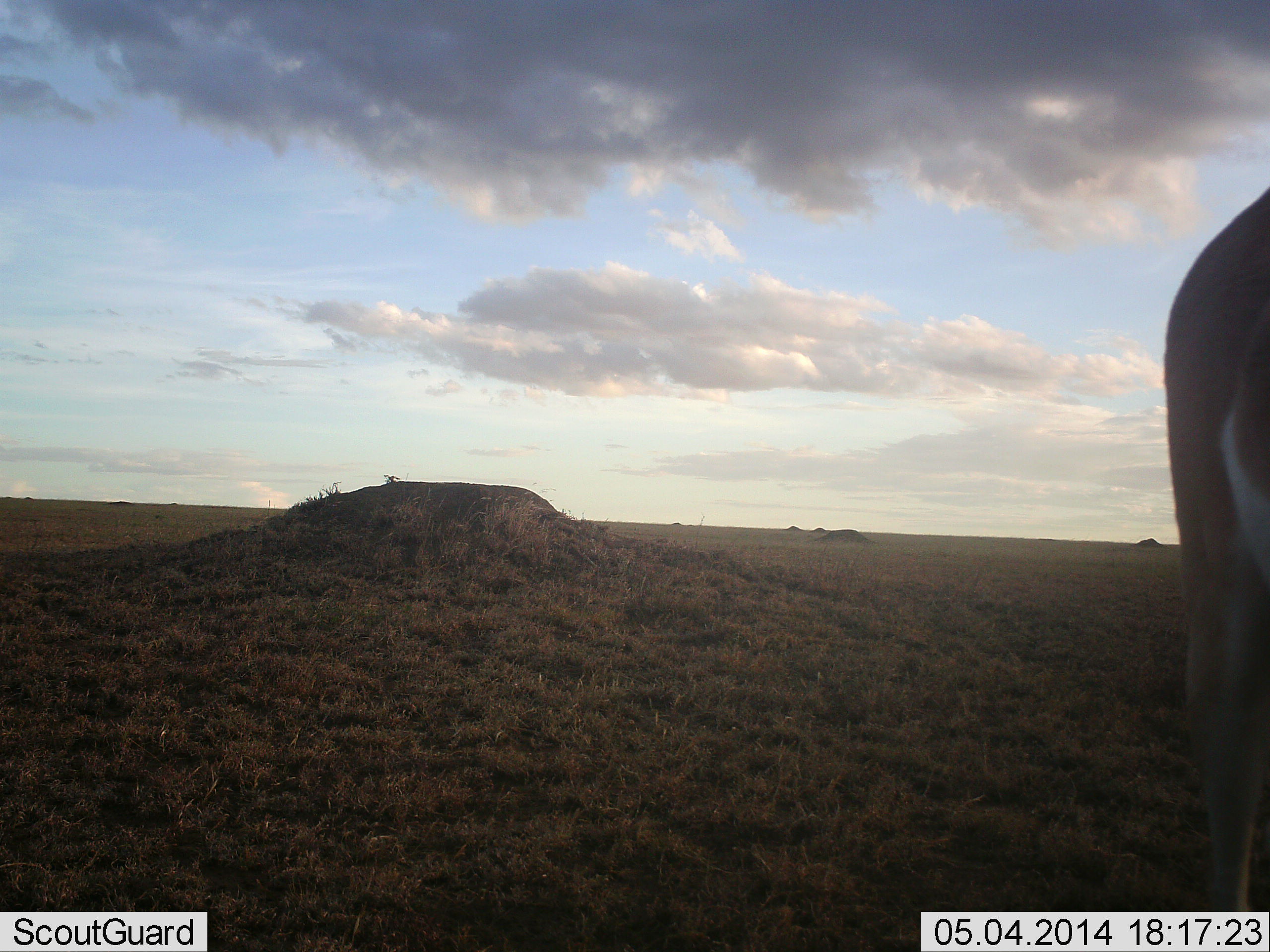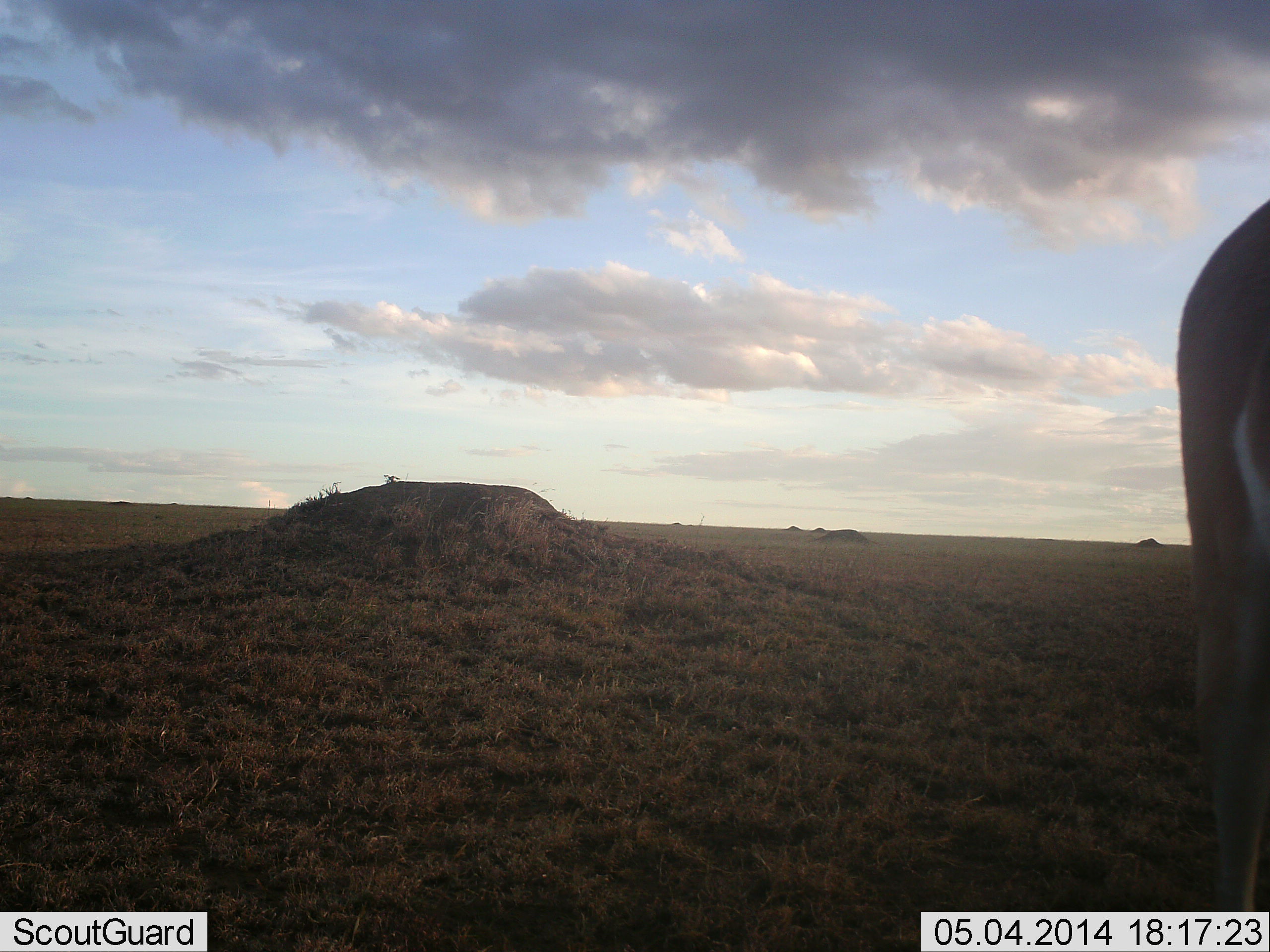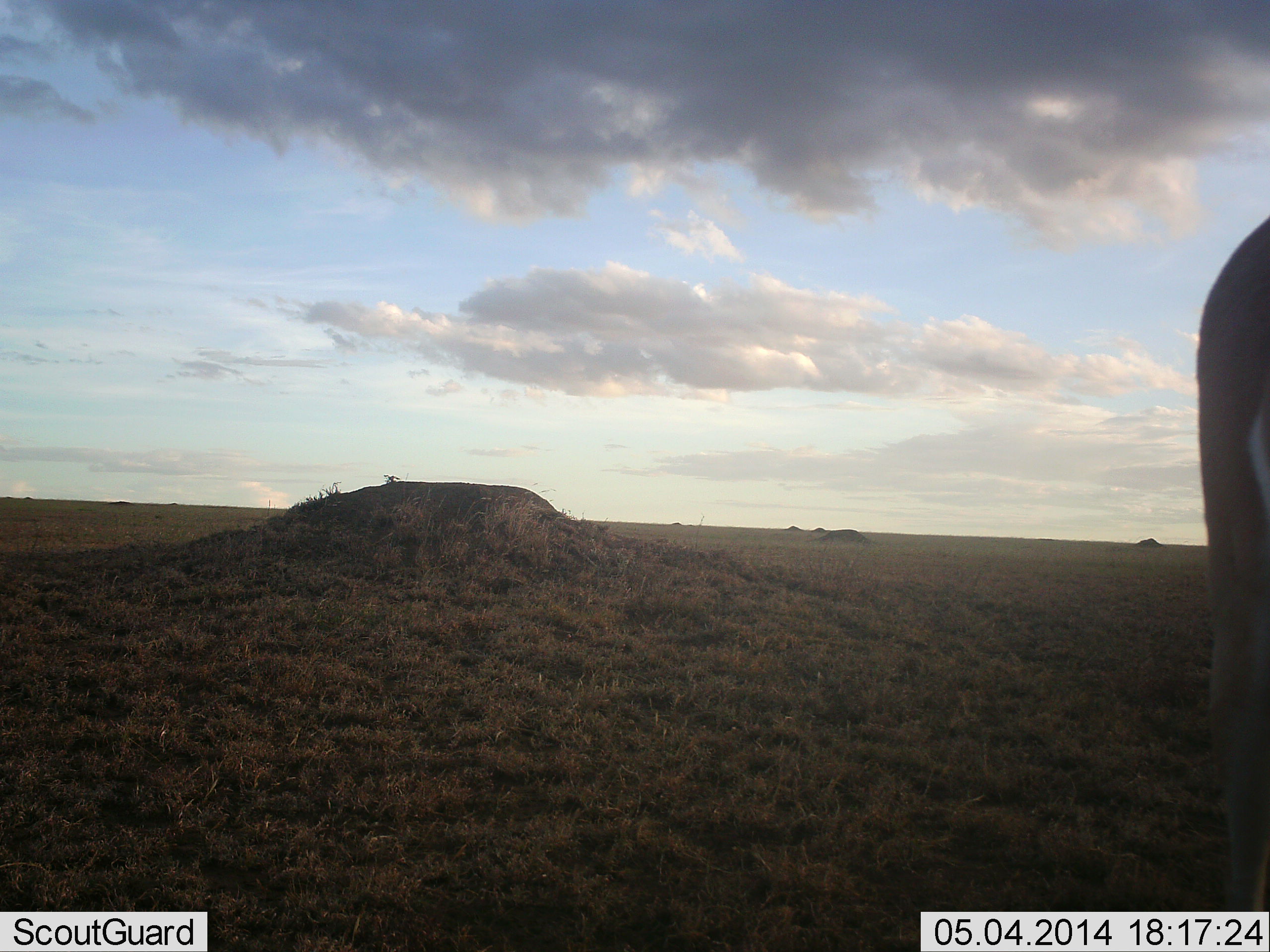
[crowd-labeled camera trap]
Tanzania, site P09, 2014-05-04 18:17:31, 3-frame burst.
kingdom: Animalia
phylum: Chordata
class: Mammalia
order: Artiodactyla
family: Bovidae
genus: Nanger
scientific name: Nanger granti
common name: grant's gazelle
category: gazellegrants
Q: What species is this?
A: Gazellegrants (grant's gazelle) (Nanger granti).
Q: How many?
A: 1.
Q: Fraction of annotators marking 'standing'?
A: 89%.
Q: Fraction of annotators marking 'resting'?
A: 0%.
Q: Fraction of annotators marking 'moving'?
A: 11%.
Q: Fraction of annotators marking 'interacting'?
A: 0%.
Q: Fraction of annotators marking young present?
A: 0%.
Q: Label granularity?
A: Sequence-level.